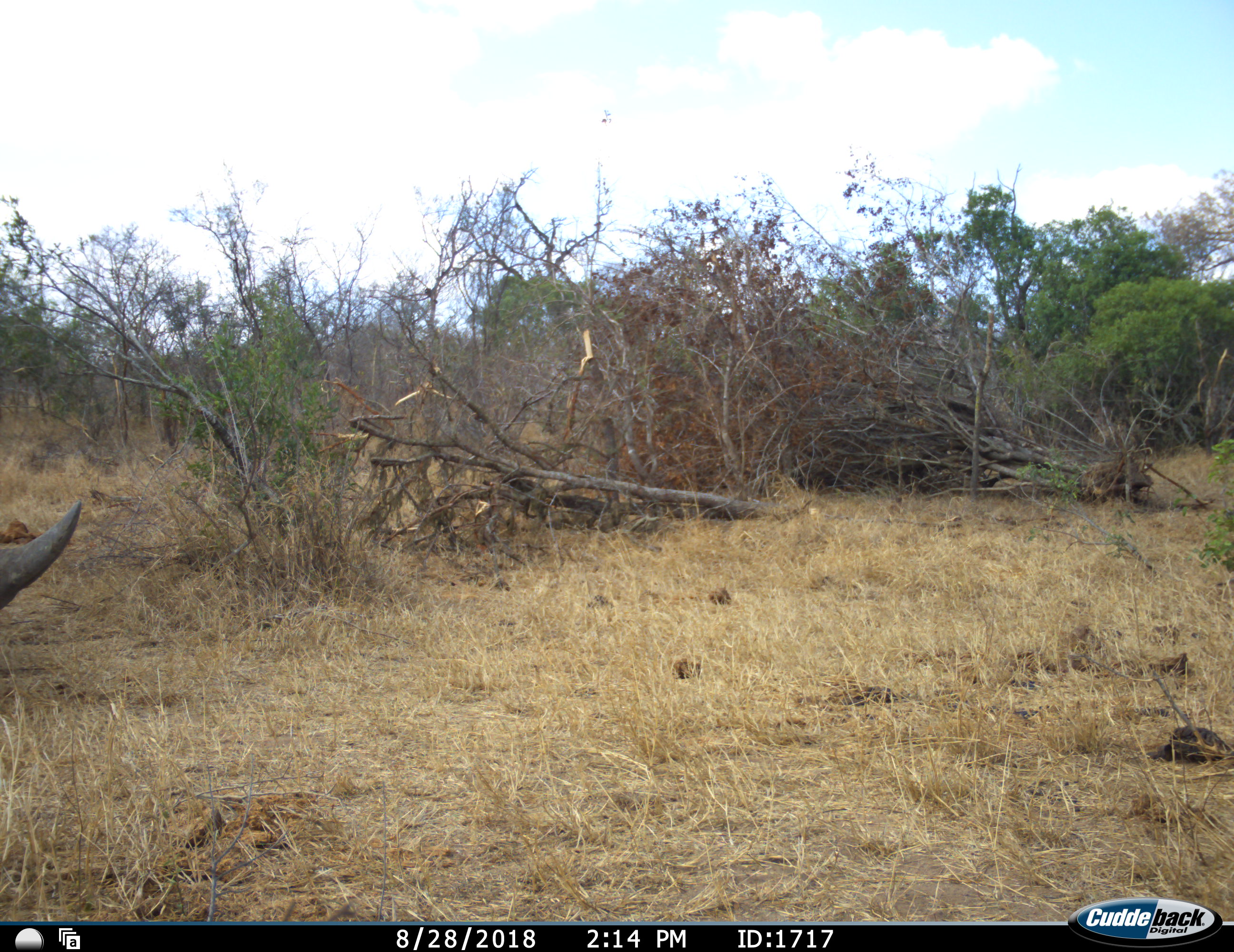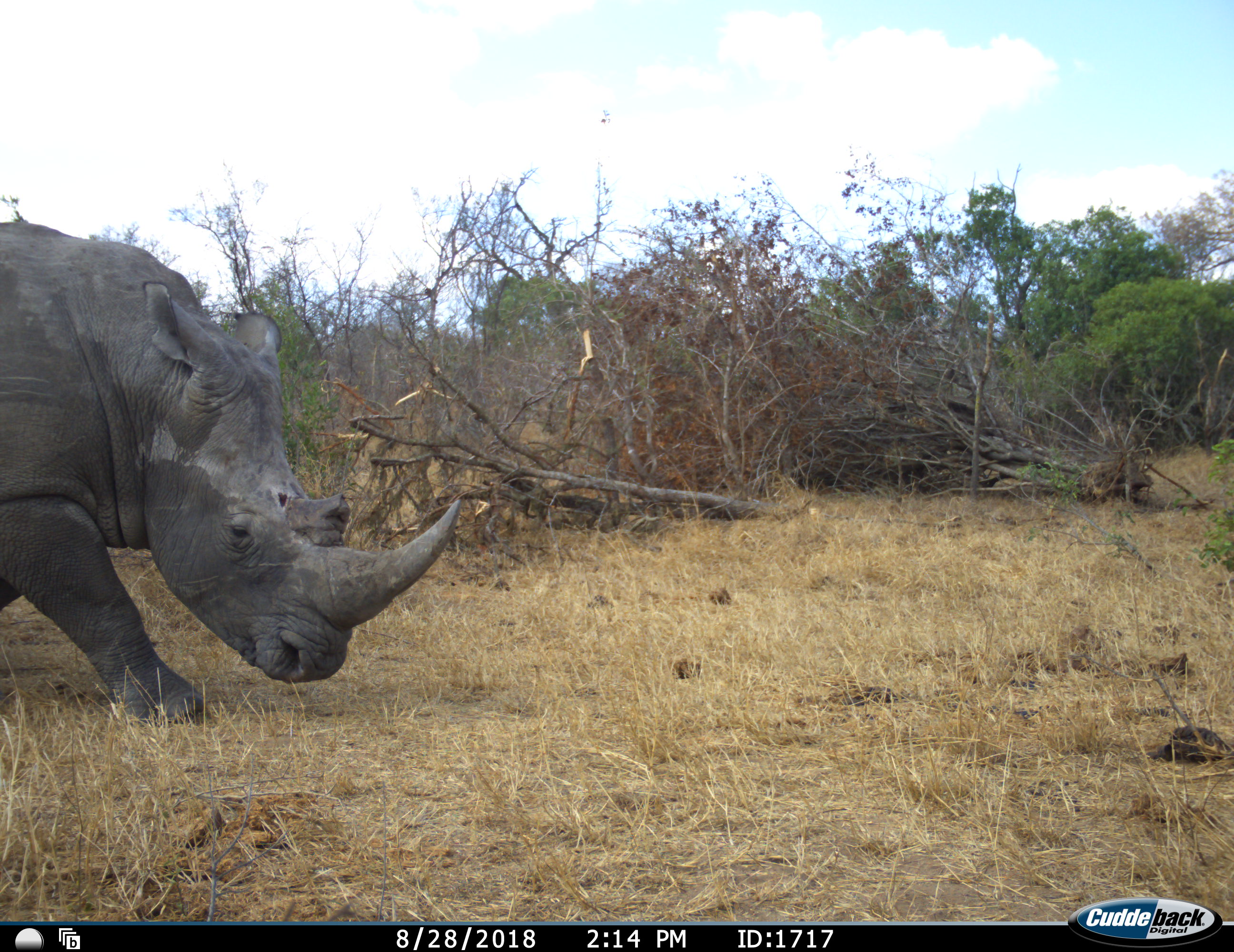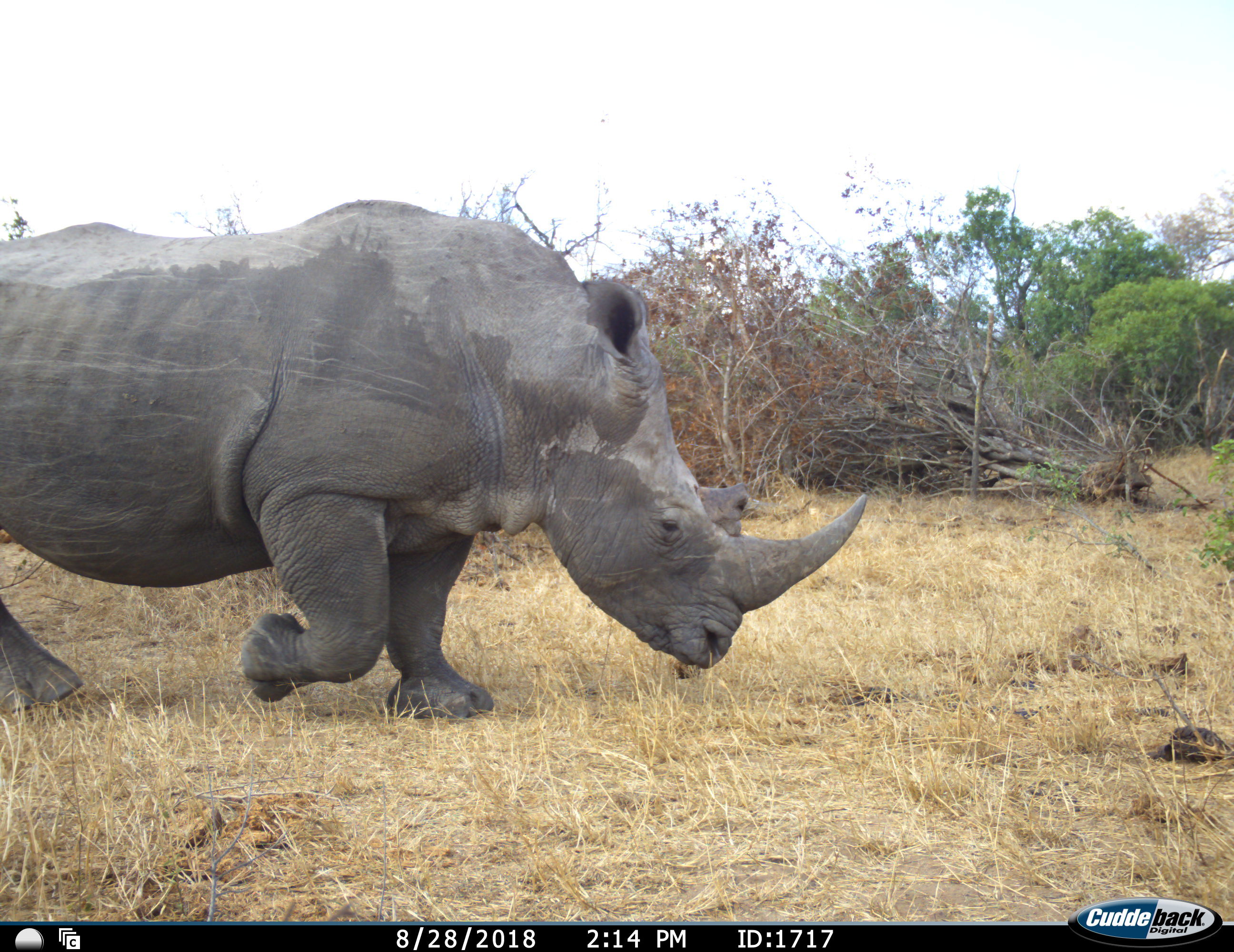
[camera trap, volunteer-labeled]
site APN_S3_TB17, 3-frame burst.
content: unidentified animal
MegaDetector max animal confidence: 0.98